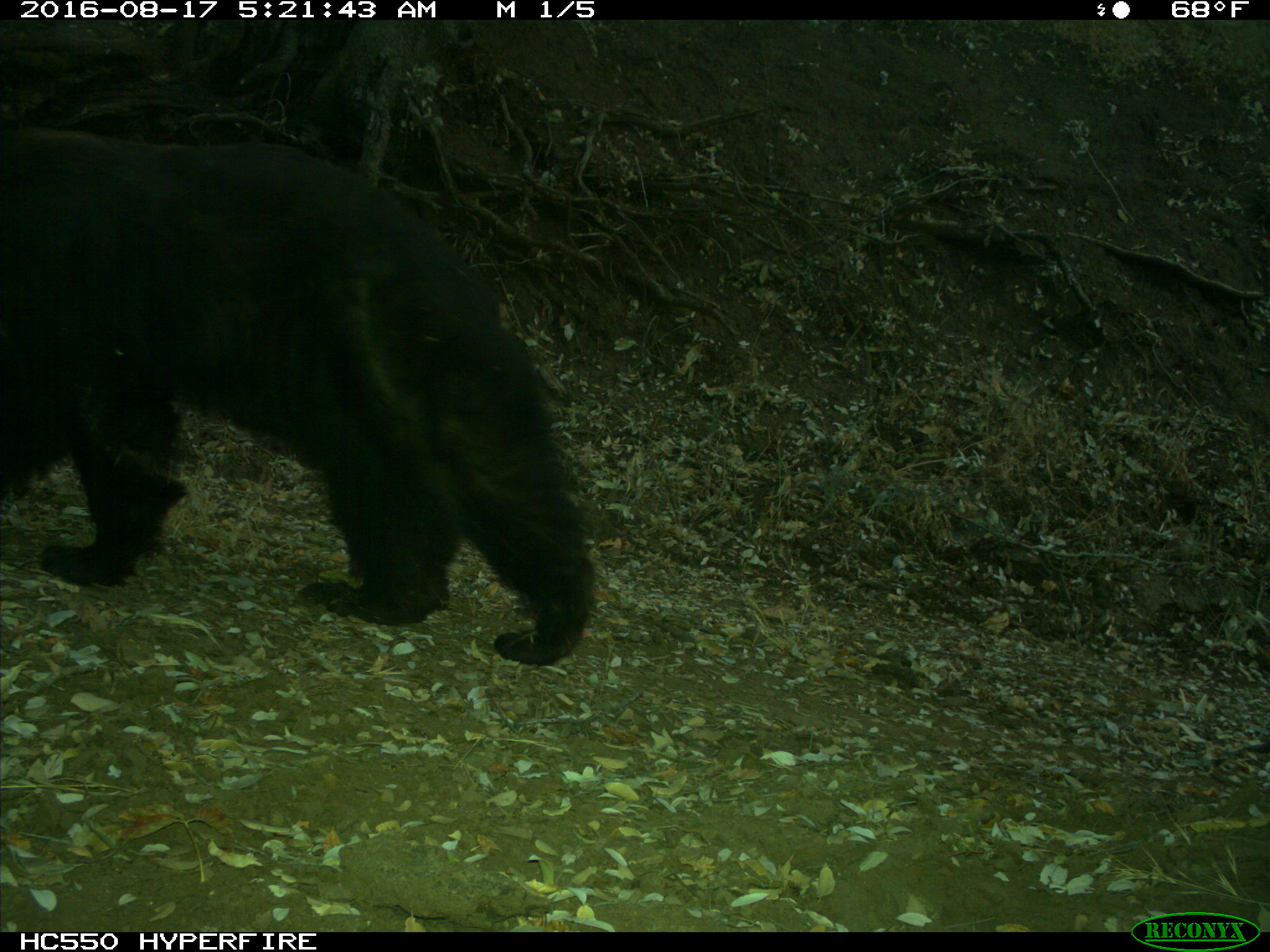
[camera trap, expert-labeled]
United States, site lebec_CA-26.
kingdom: Animalia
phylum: Chordata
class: Mammalia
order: Carnivora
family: Ursidae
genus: Ursus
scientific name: Ursus americanus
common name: american black bear